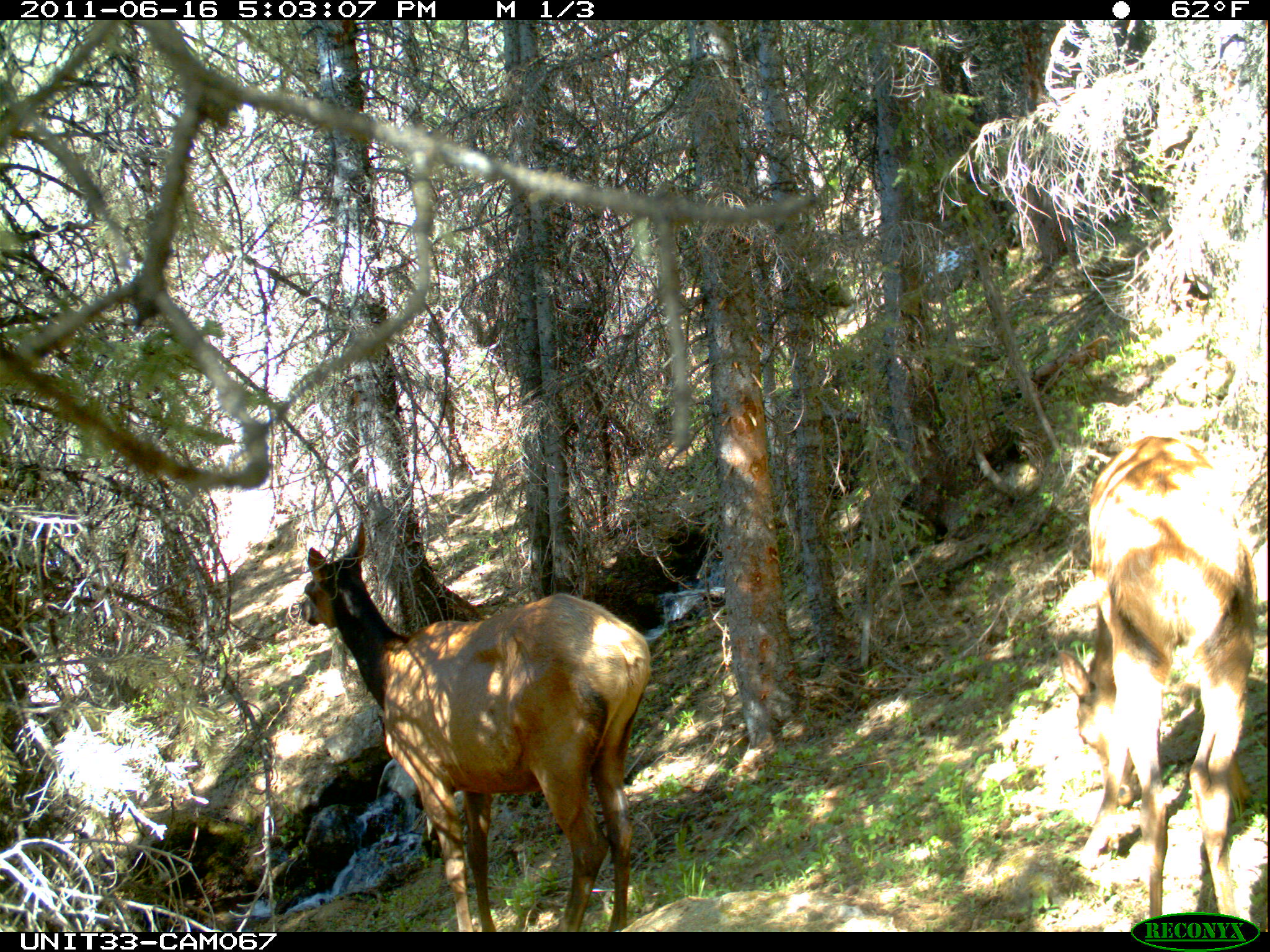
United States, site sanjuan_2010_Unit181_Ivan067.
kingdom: Animalia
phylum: Chordata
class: Mammalia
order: Artiodactyla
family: Cervidae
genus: Cervus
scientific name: Cervus elaphus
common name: red deer